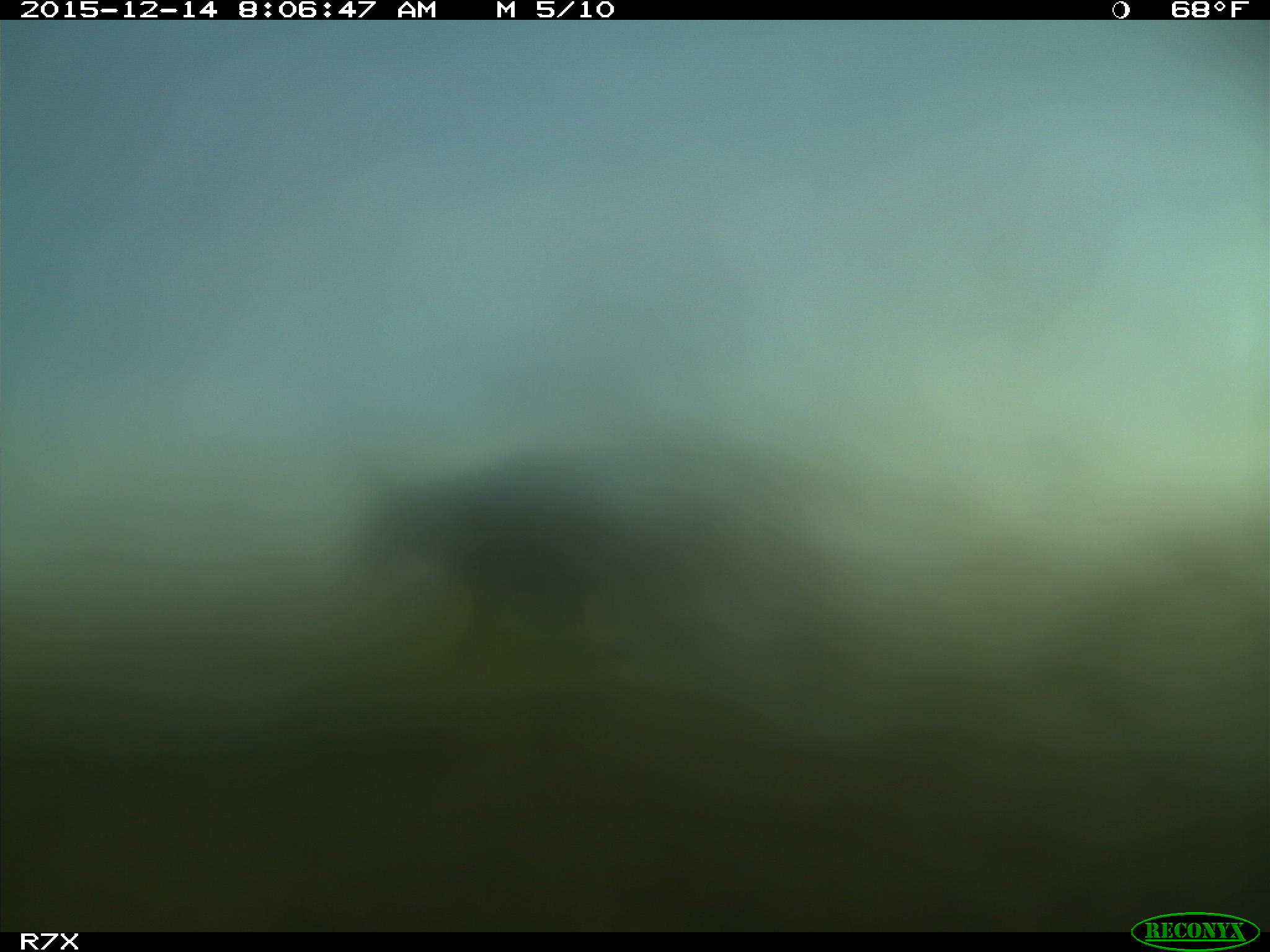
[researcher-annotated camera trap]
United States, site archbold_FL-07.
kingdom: Animalia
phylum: Chordata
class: Mammalia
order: Artiodactyla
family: Bovidae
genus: Bos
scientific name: Bos taurus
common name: domestic cow